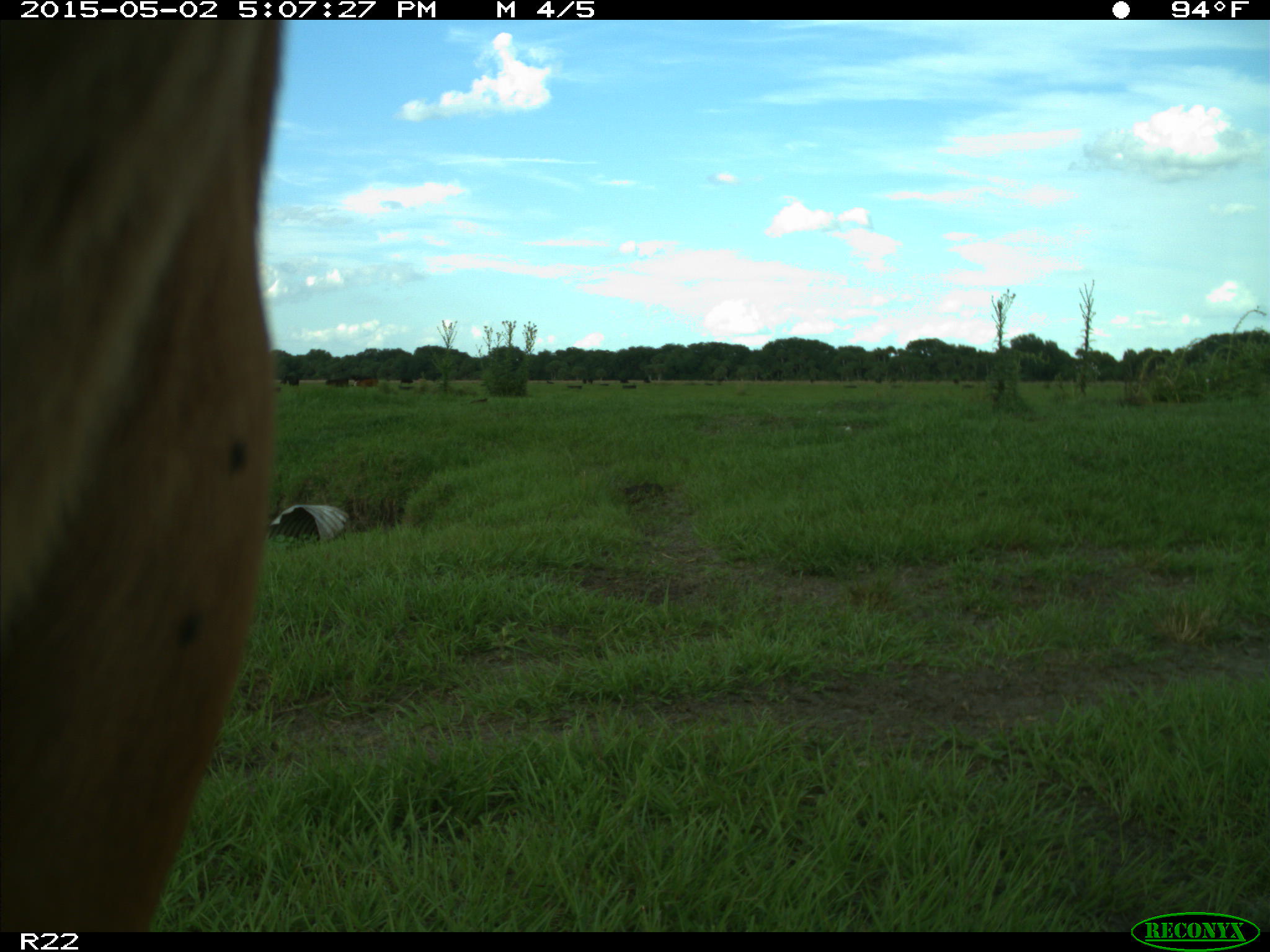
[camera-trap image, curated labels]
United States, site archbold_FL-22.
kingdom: Animalia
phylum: Chordata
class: Mammalia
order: Artiodactyla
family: Bovidae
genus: Bos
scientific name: Bos taurus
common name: domestic cow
Bos taurus (domestic cow).